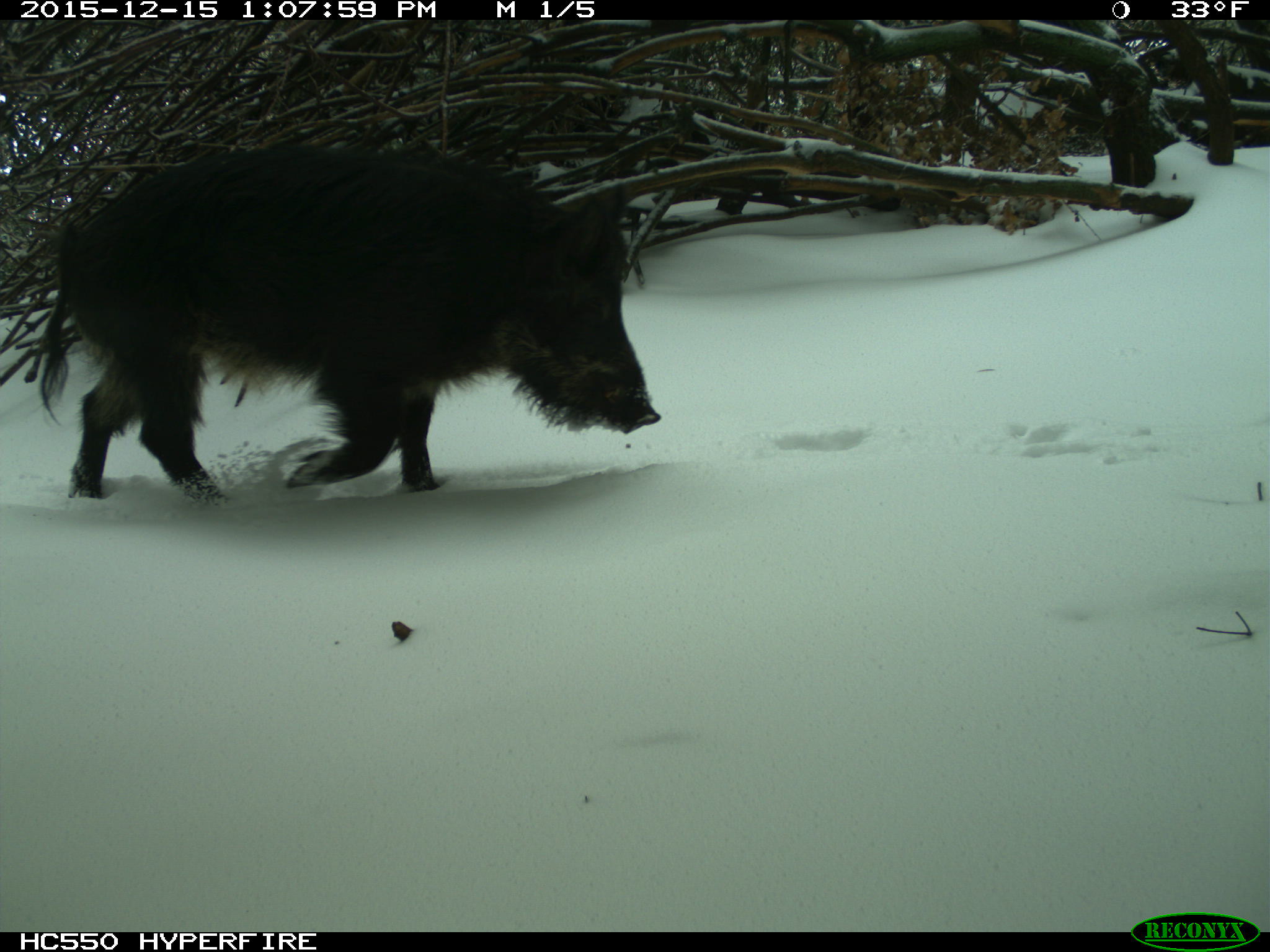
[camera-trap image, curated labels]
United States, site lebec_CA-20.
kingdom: Animalia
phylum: Chordata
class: Mammalia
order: Artiodactyla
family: Suidae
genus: Sus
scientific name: Sus scrofa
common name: wild boar